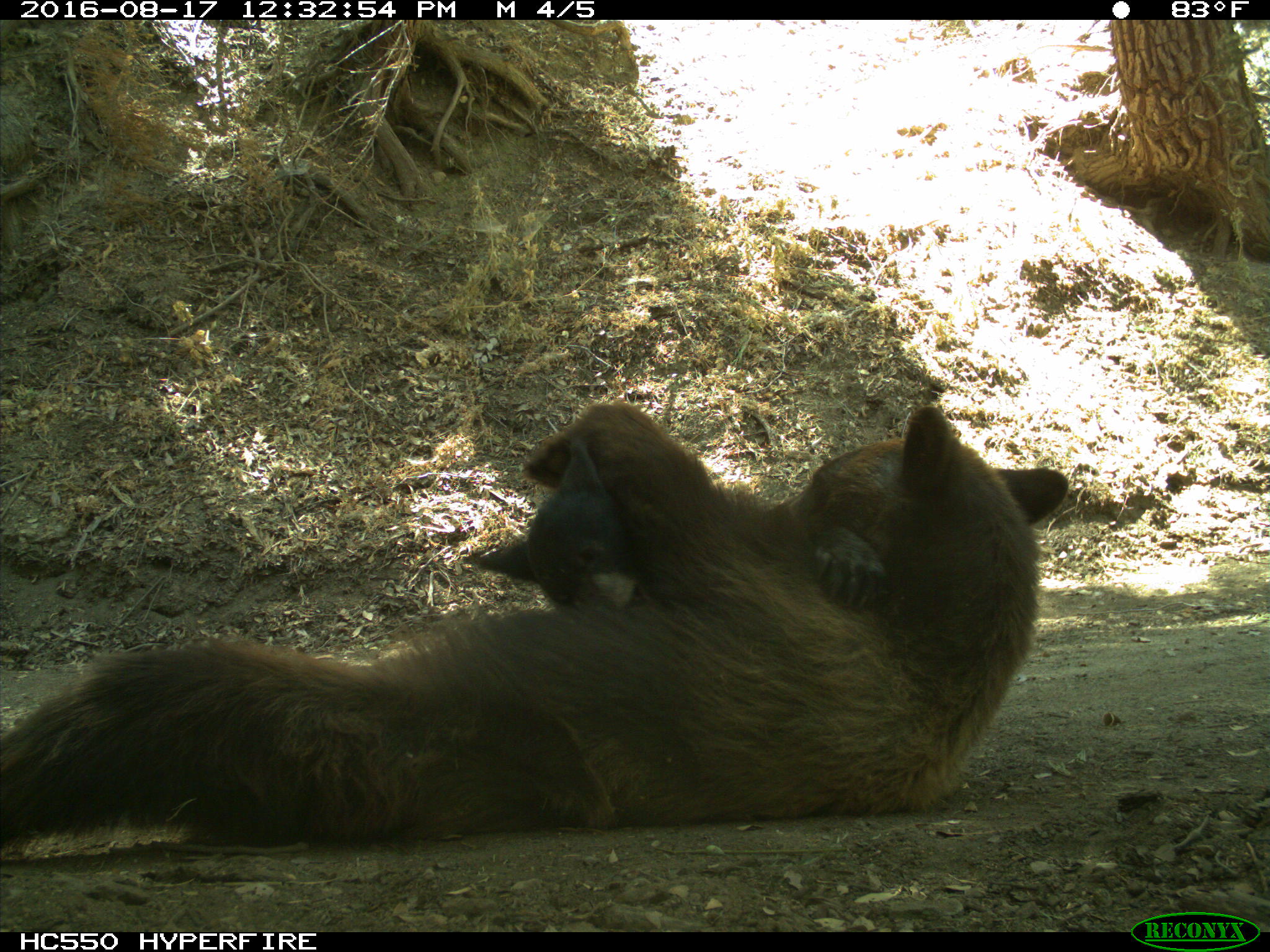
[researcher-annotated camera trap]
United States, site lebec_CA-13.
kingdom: Animalia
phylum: Chordata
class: Mammalia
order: Carnivora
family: Ursidae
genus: Ursus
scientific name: Ursus americanus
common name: american black bear